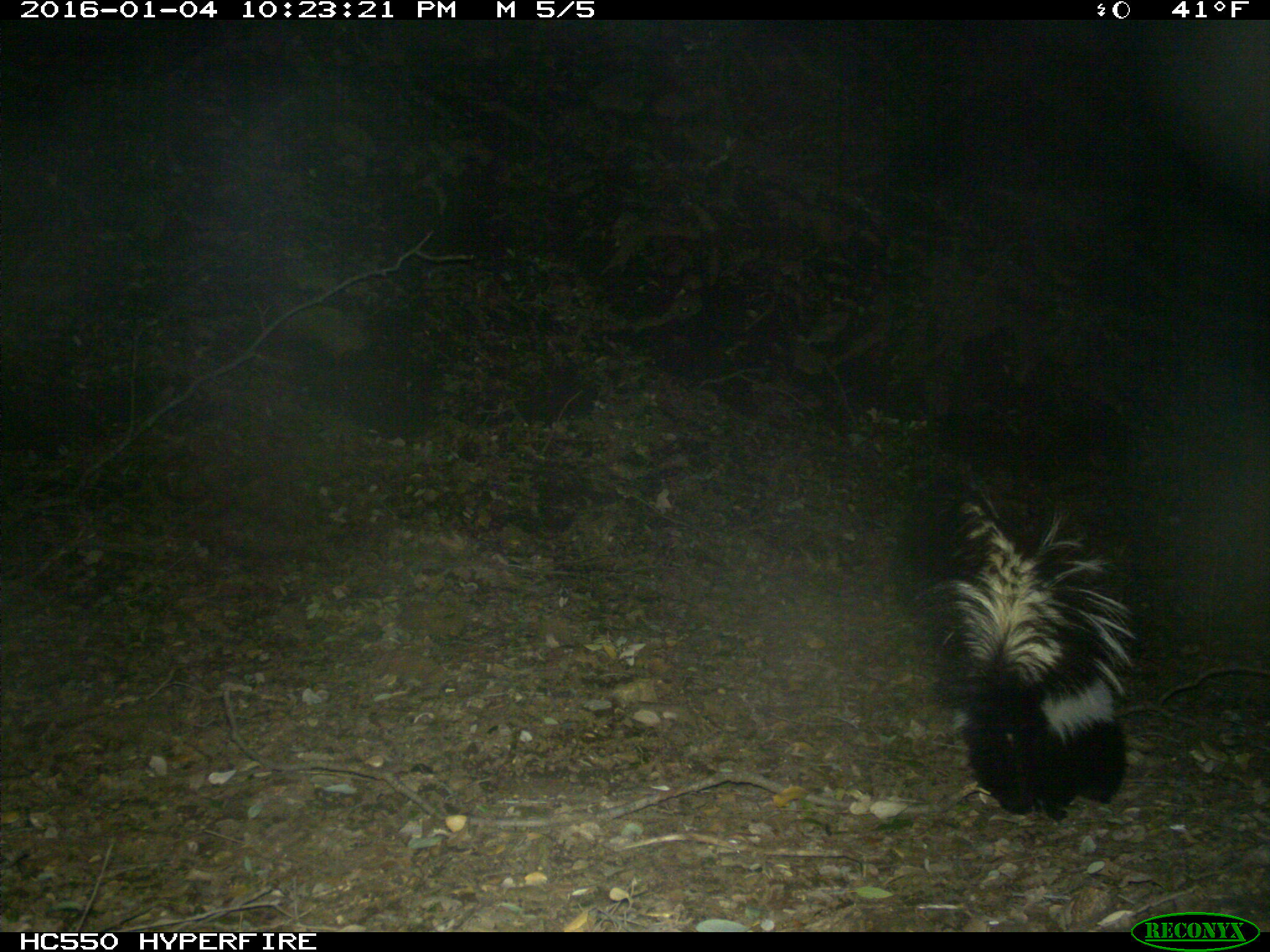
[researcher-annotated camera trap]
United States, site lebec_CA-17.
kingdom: Animalia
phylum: Chordata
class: Mammalia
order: Carnivora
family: Mephitidae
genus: Mephitis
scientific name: Mephitis mephitis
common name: striped skunk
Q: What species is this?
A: Mephitis mephitis (striped skunk).